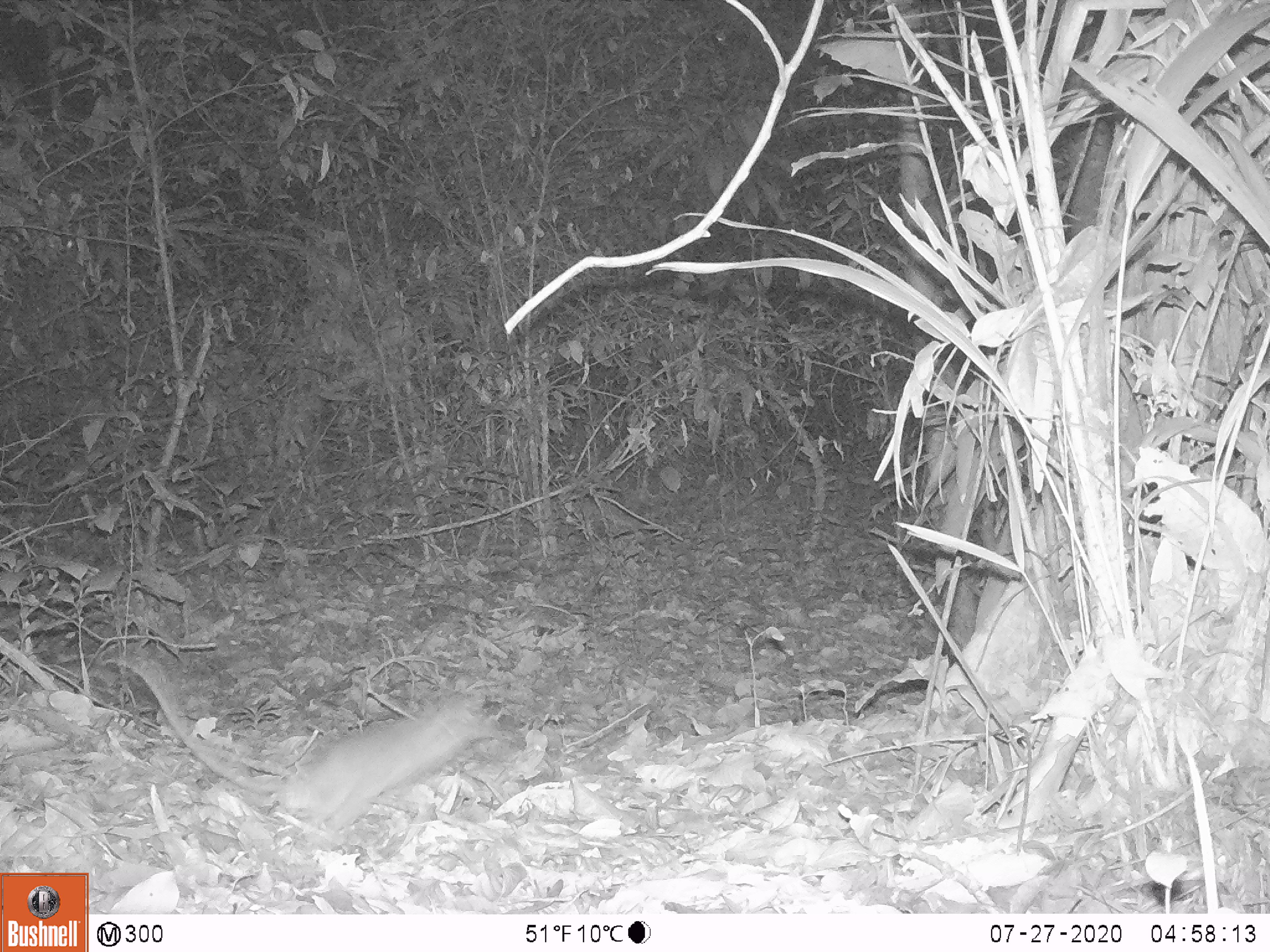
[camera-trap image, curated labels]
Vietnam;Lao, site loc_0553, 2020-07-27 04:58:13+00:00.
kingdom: Animalia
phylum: Chordata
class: Mammalia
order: Rodentia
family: Muridae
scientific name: Muridae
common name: old-world mice and rats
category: unidentified murid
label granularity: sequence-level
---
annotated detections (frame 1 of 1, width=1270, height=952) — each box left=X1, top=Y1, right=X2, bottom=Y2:
unidentified murid: left=115, top=657, right=507, bottom=831